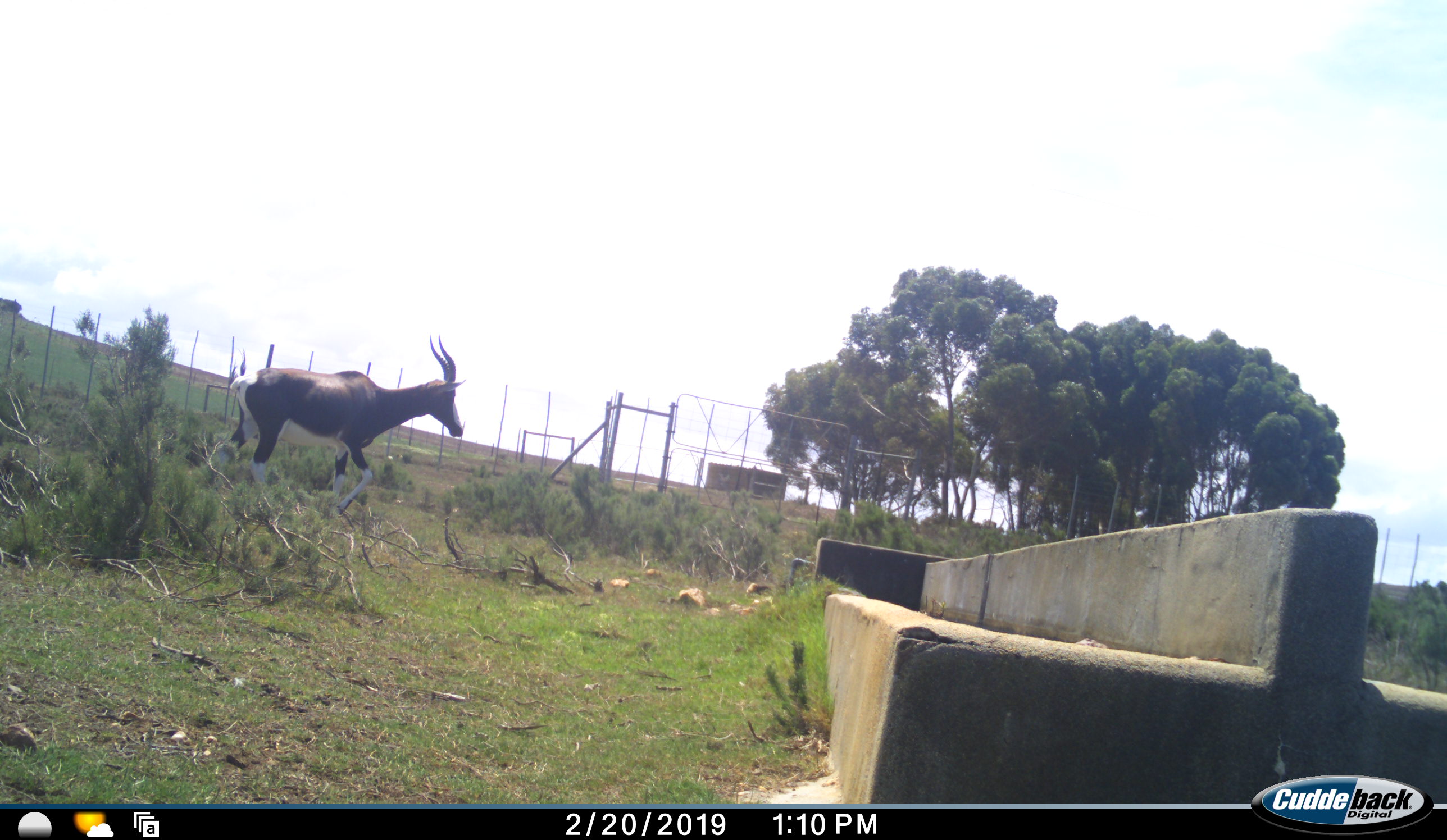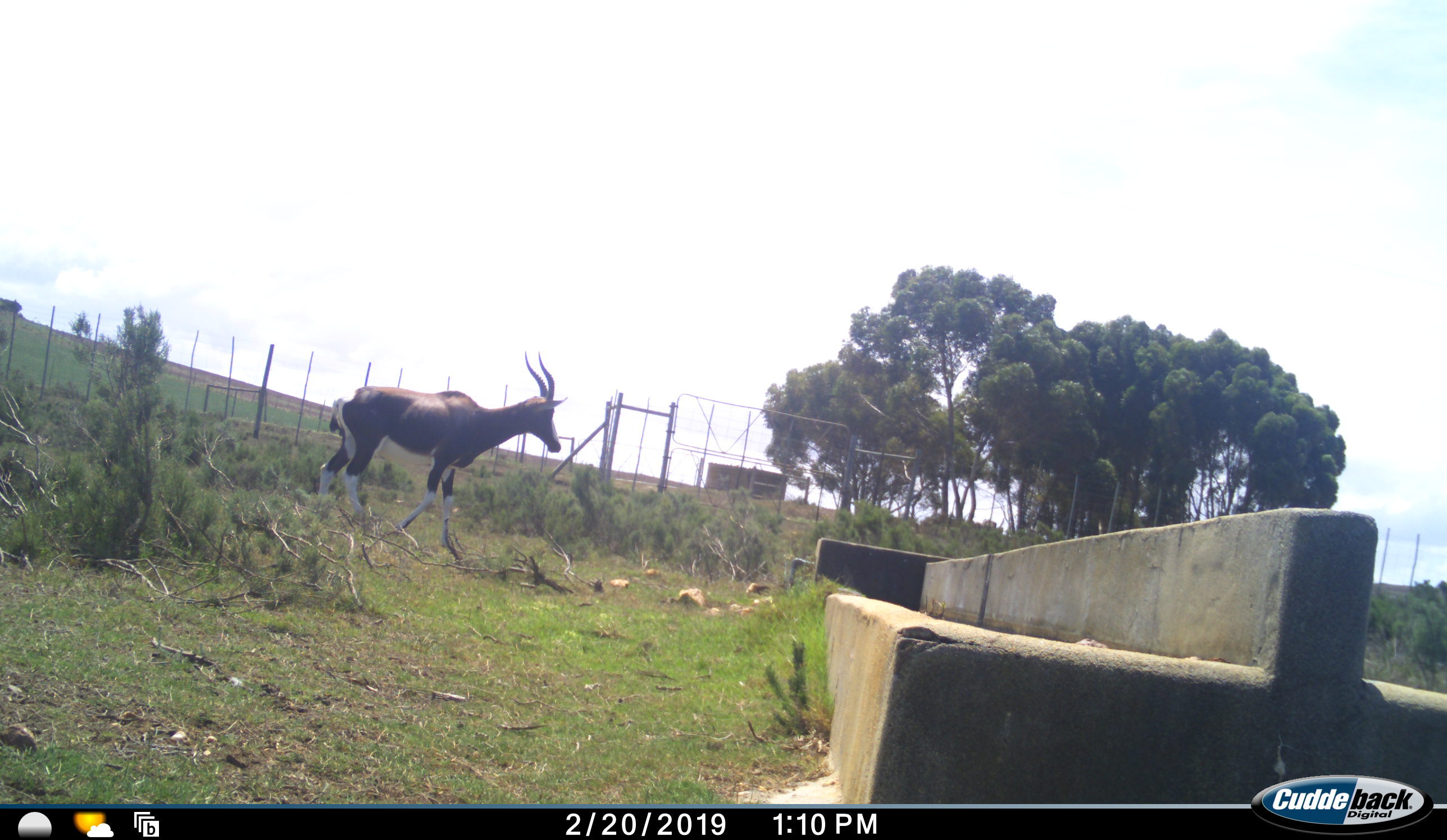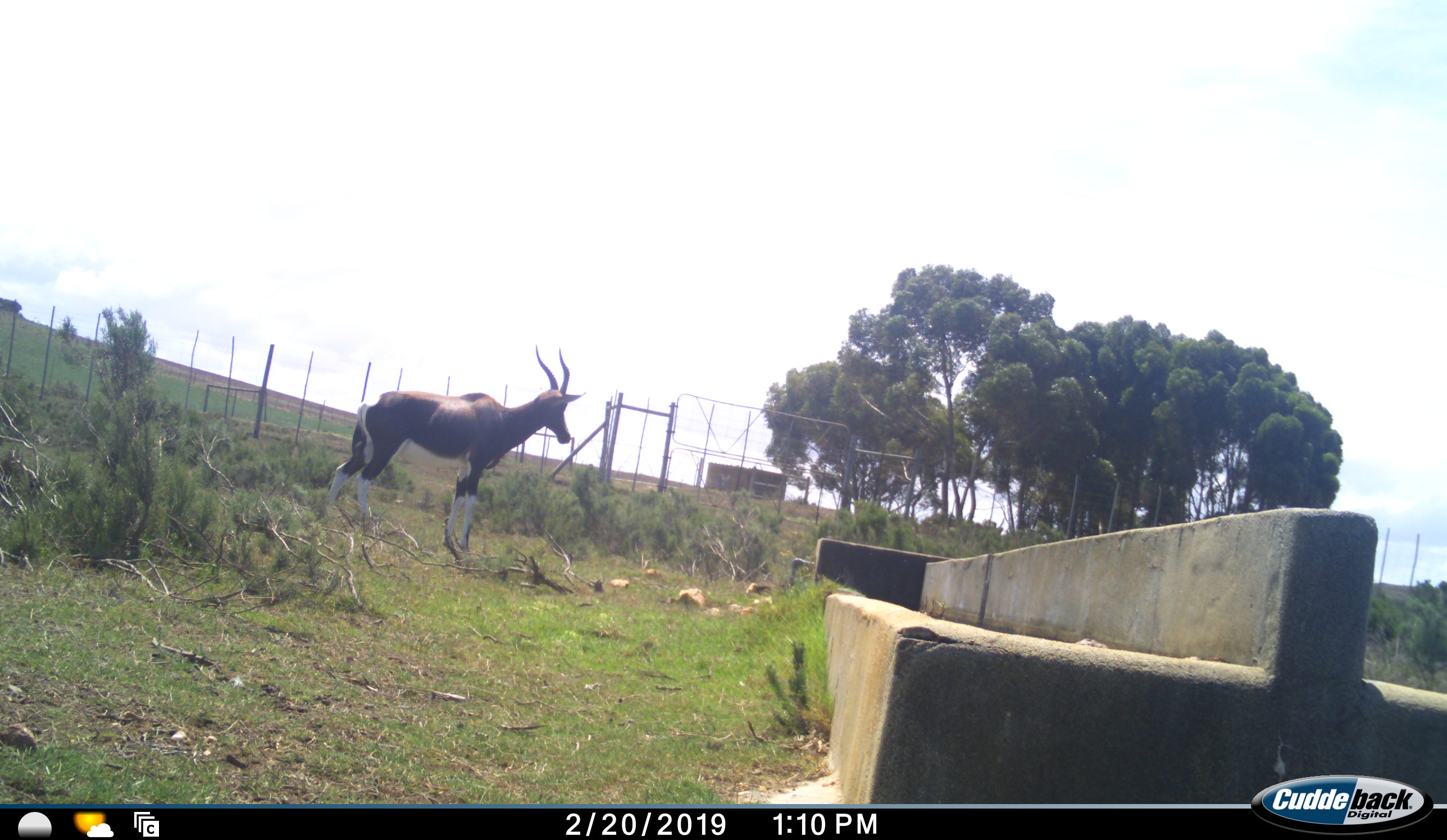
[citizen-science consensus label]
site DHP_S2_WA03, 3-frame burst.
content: unidentified animal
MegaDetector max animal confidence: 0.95